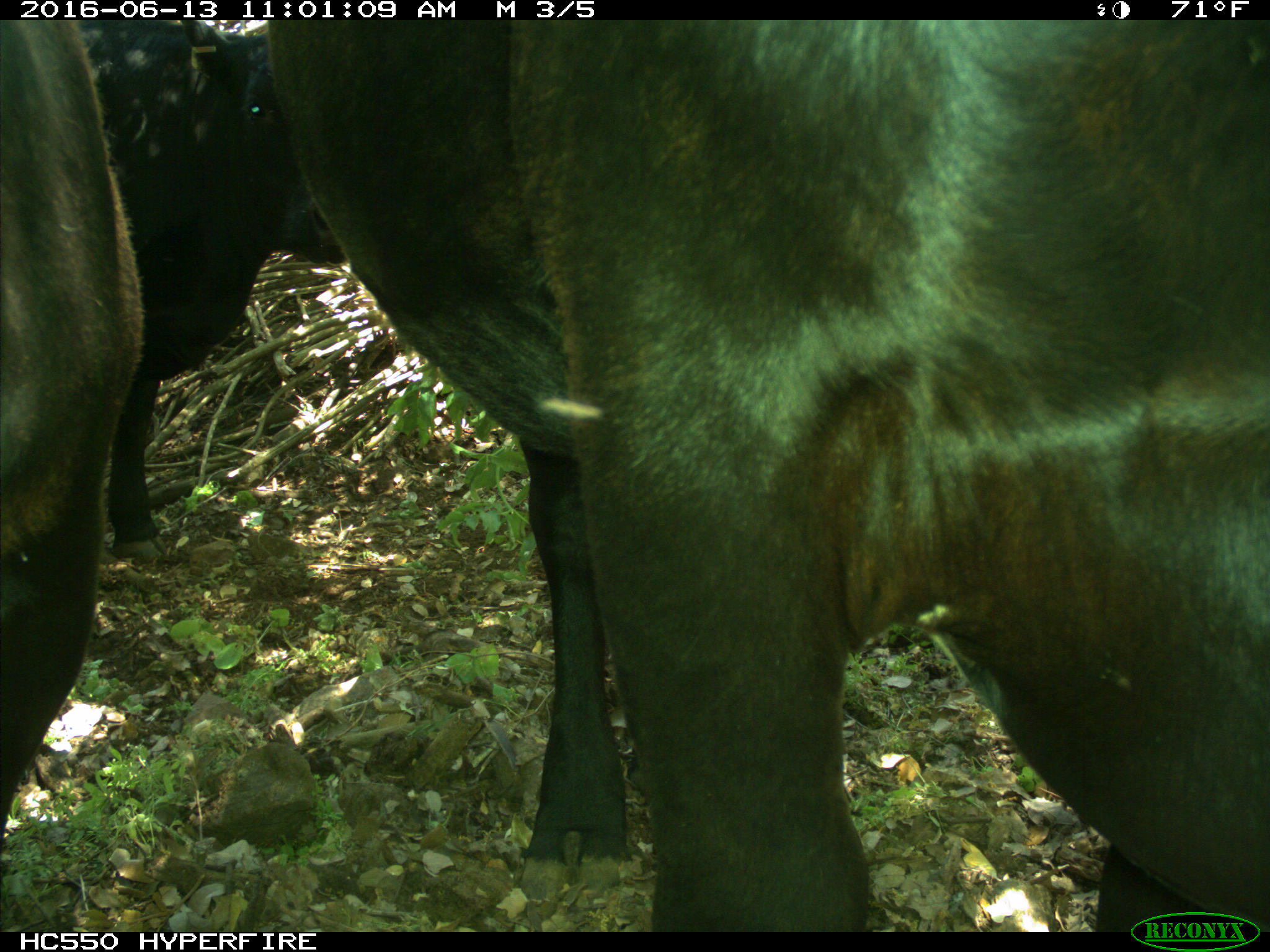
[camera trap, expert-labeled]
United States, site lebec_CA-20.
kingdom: Animalia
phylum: Chordata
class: Mammalia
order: Artiodactyla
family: Bovidae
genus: Bos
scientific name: Bos taurus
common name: domestic cow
Bos taurus (domestic cow).